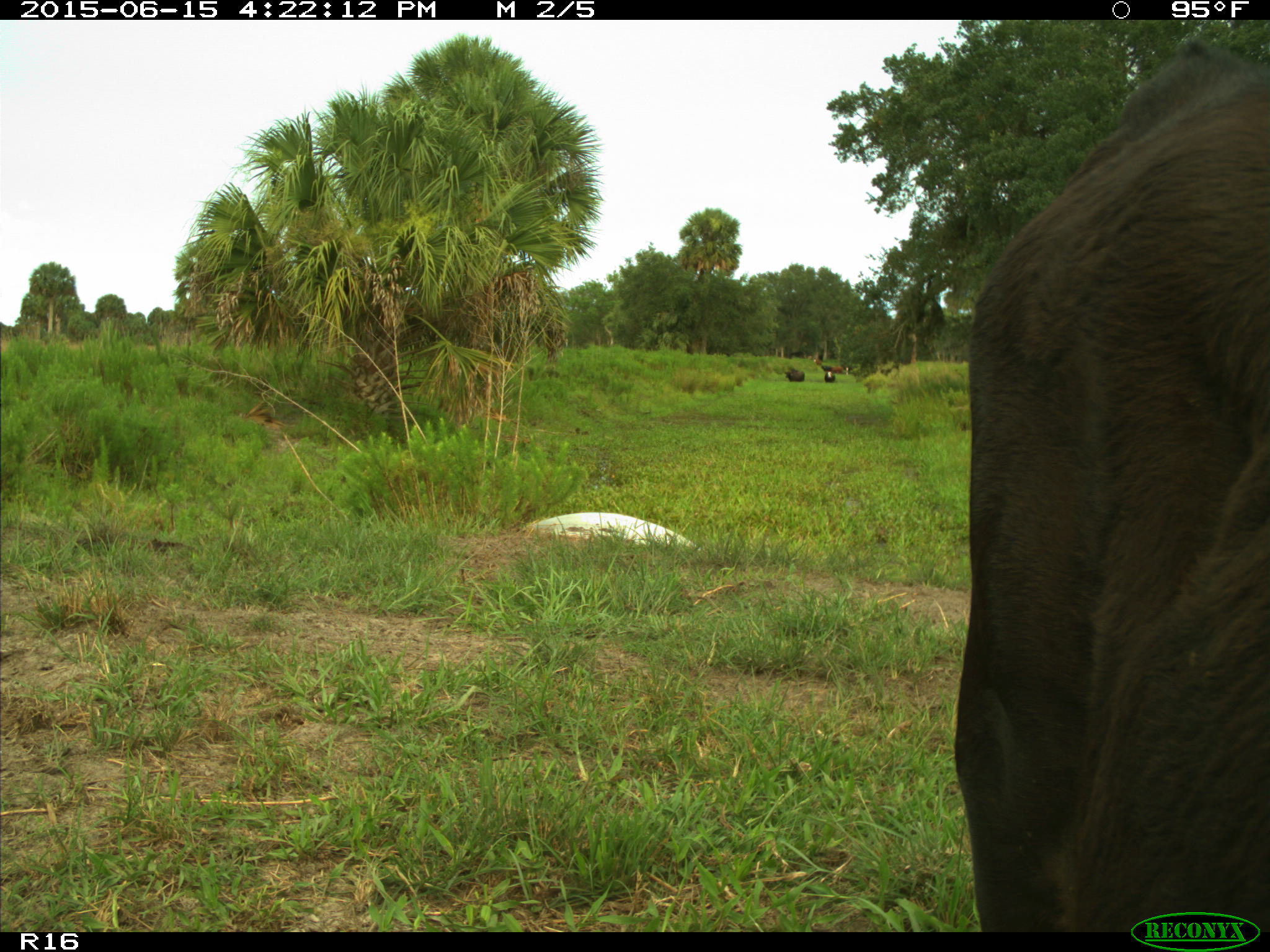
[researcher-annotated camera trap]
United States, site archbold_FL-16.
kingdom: Animalia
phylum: Chordata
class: Mammalia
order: Artiodactyla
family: Bovidae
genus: Bos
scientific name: Bos taurus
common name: domestic cow